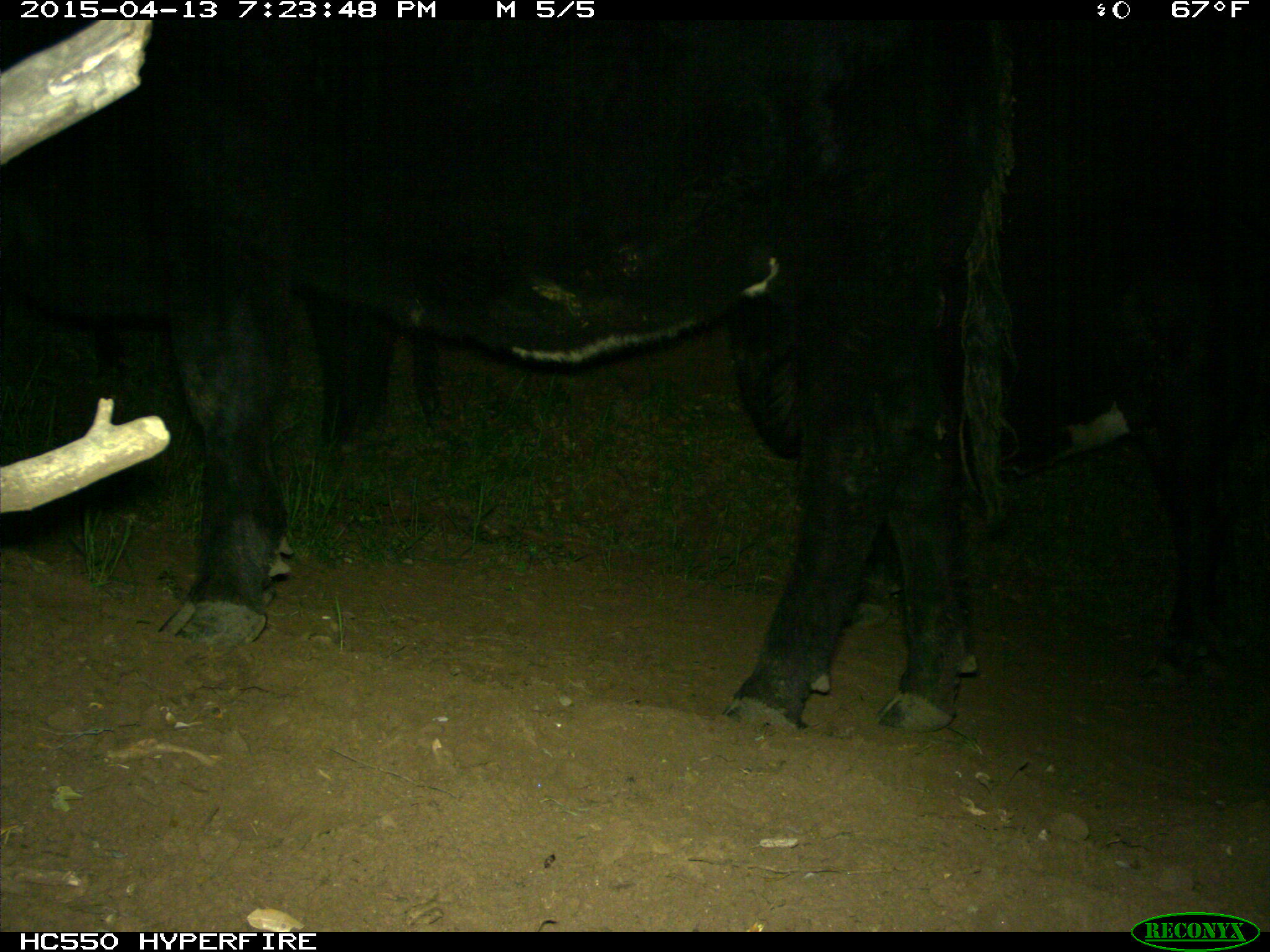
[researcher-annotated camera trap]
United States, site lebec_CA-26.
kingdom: Animalia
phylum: Chordata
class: Mammalia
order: Artiodactyla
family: Bovidae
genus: Bos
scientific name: Bos taurus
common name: domestic cow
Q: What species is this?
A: Bos taurus (domestic cow).